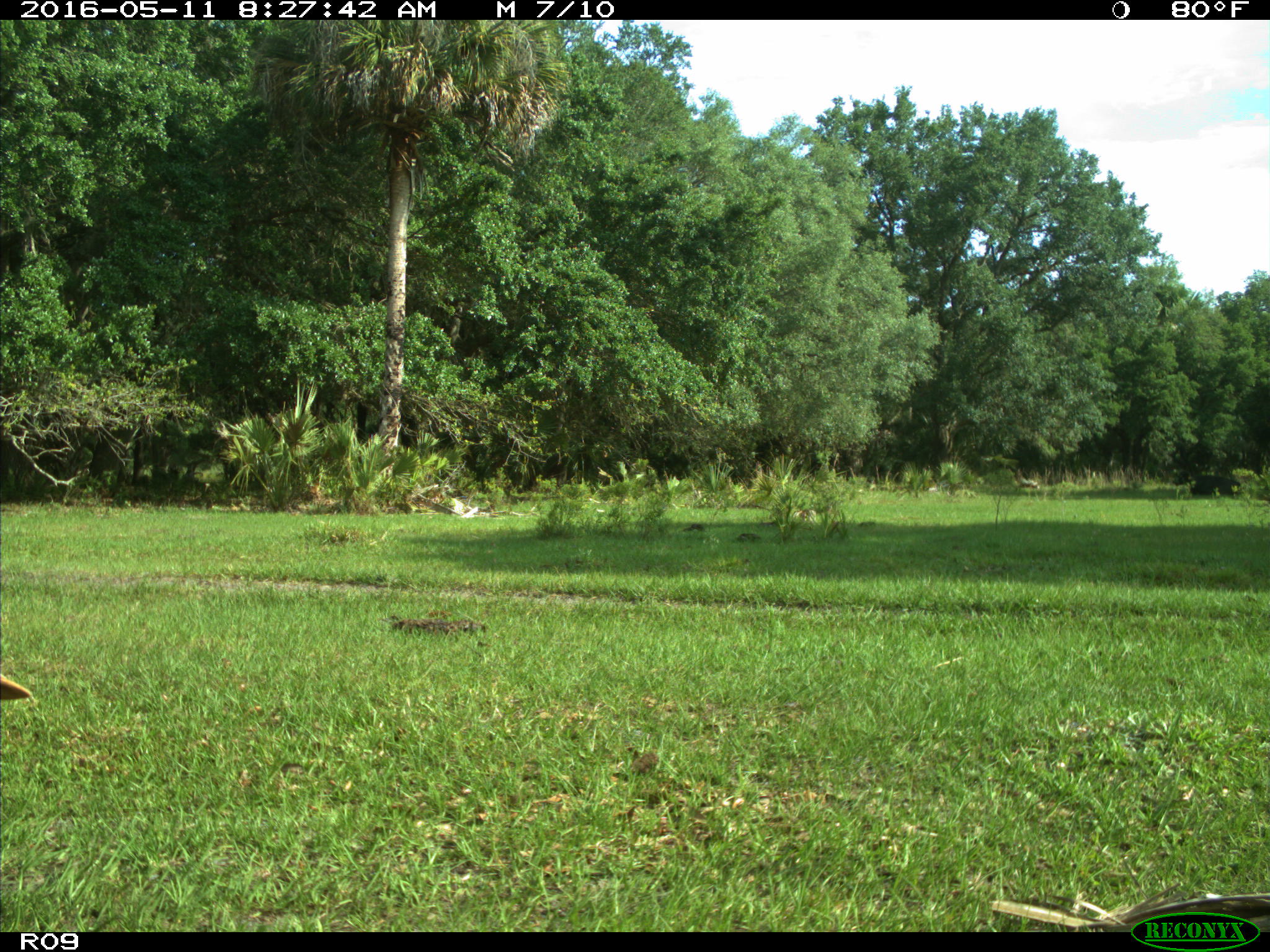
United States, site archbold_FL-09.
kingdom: Animalia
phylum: Chordata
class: Mammalia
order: Artiodactyla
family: Bovidae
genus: Bos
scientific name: Bos taurus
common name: domestic cow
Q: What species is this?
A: Bos taurus (domestic cow).